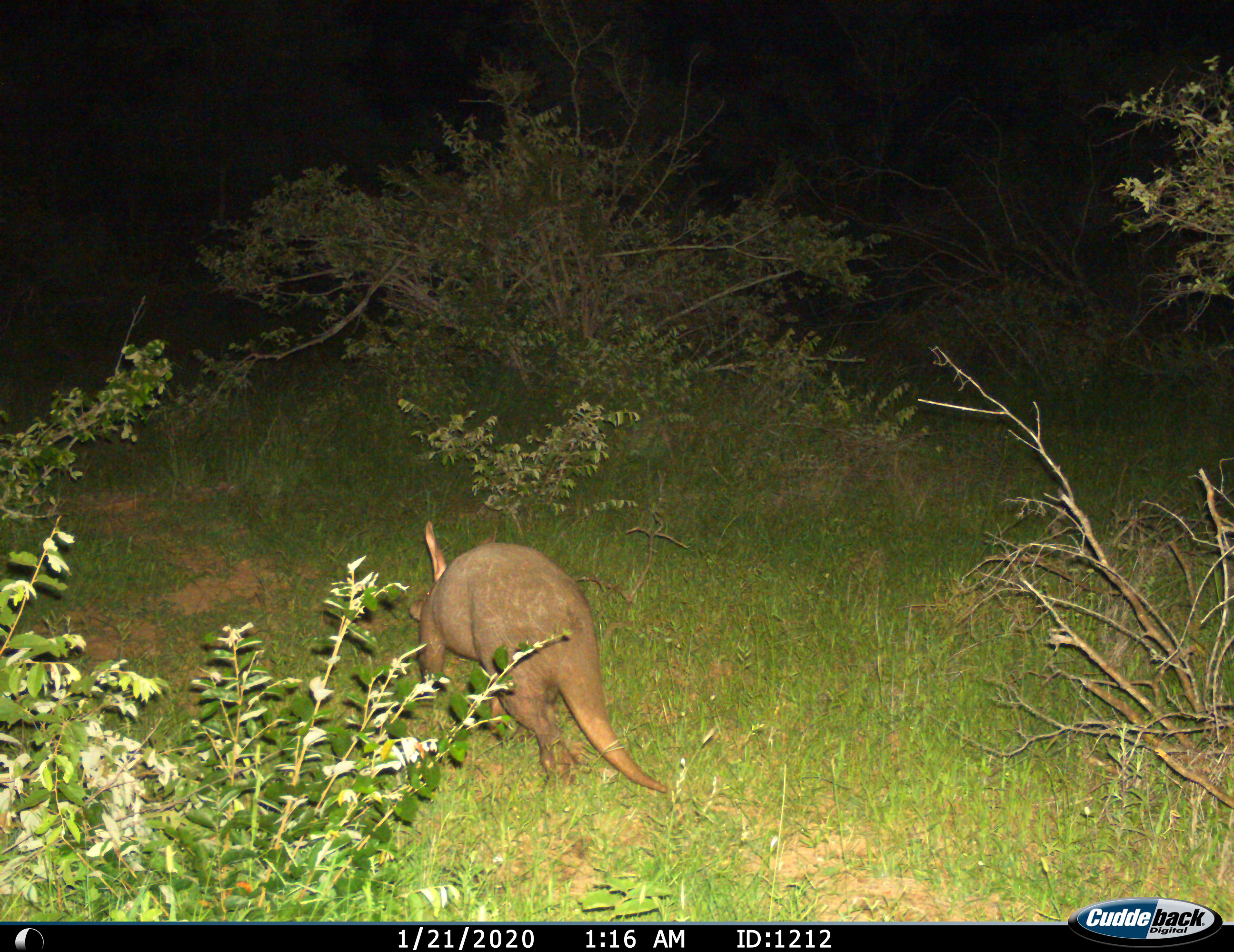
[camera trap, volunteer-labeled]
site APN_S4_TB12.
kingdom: Animalia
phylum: Chordata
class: Mammalia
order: Tubulidentata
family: Orycteropodidae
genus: Orycteropus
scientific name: Orycteropus afer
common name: aardvark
Aardvark (Orycteropus afer), count 1. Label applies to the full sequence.